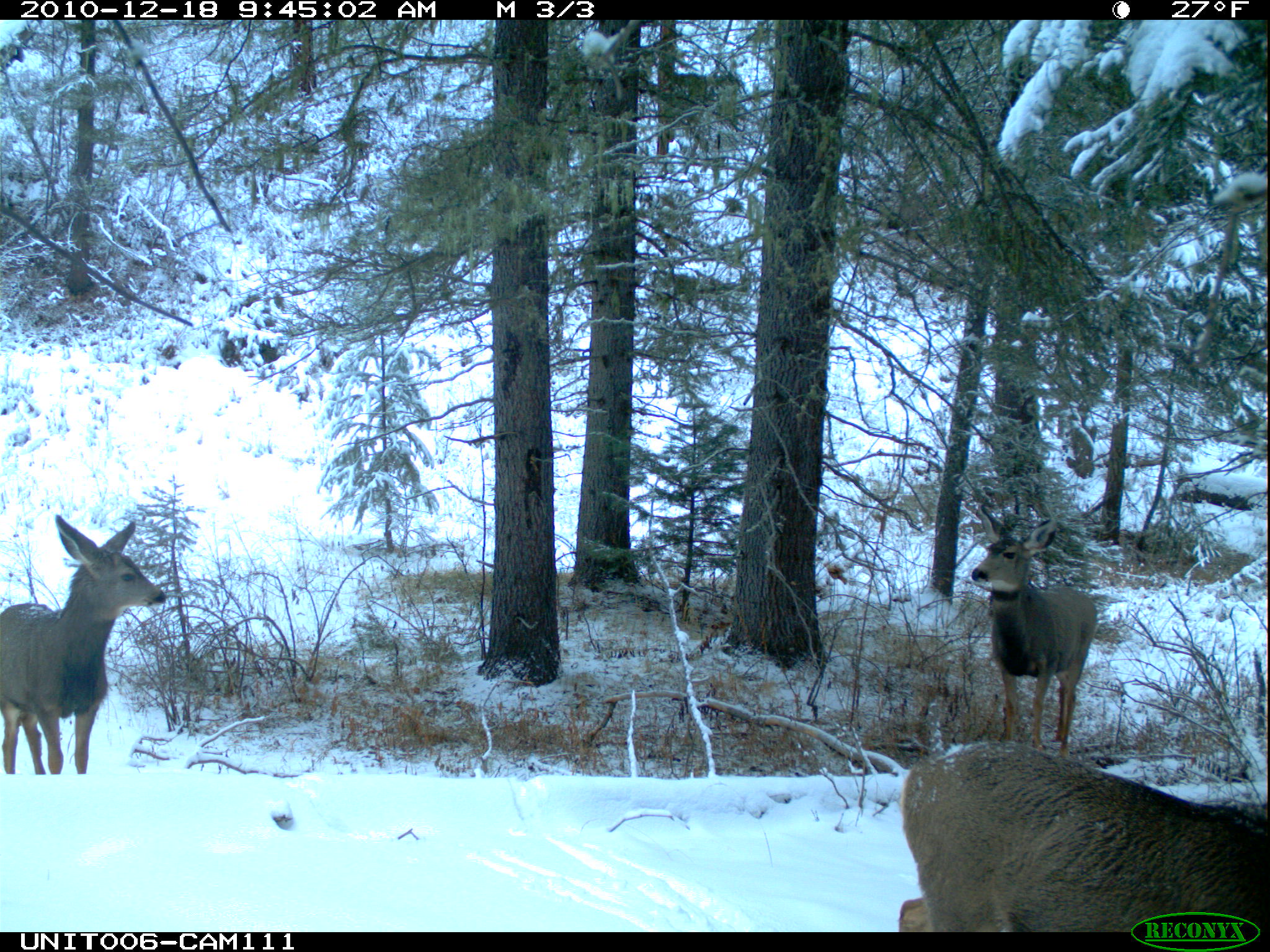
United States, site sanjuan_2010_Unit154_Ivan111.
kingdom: Animalia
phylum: Chordata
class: Mammalia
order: Artiodactyla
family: Cervidae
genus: Odocoileus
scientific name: Odocoileus hemionus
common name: mule deer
Odocoileus hemionus (mule deer).